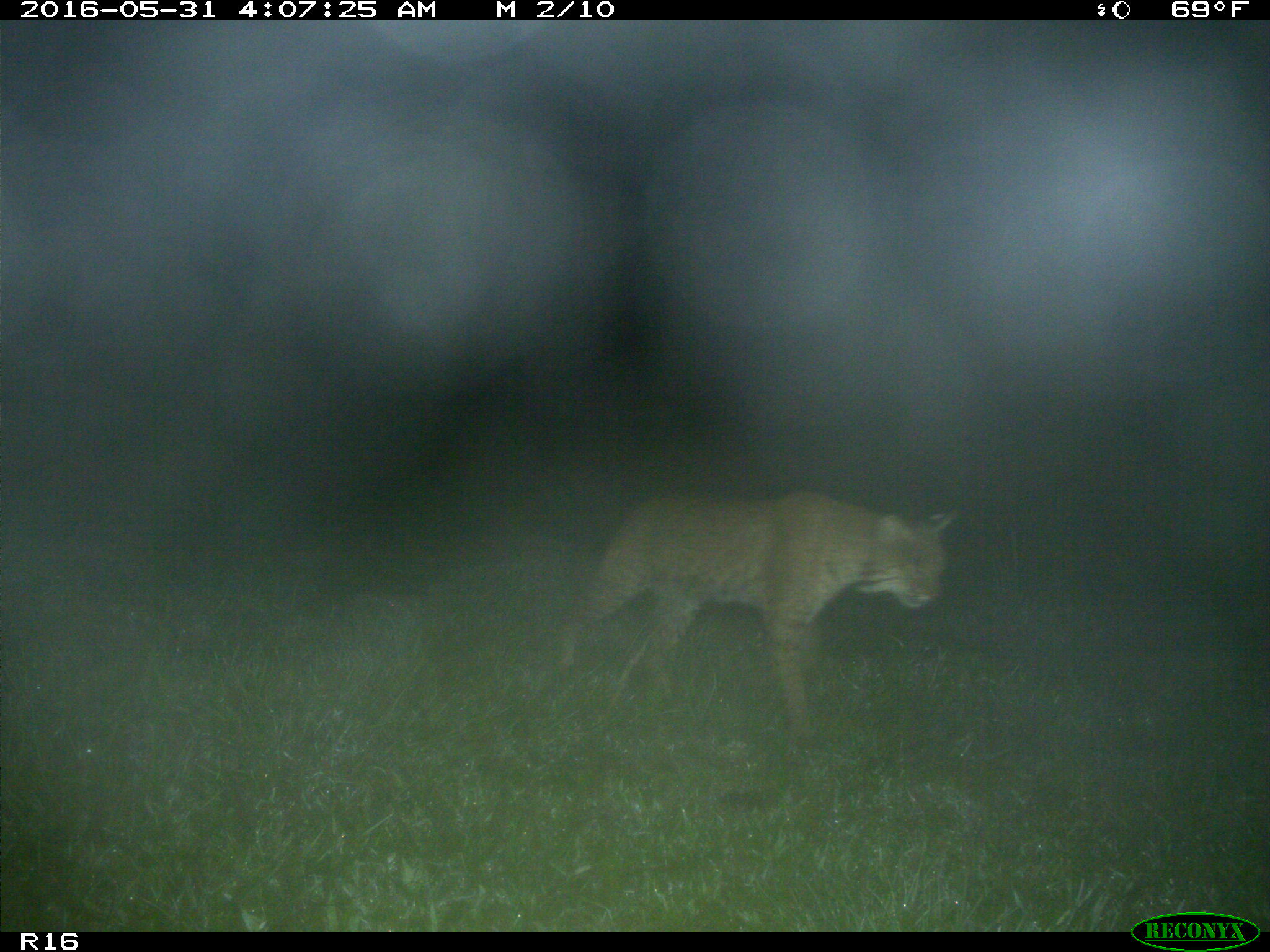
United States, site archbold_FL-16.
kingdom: Animalia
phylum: Chordata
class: Mammalia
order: Carnivora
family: Felidae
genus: Lynx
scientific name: Lynx rufus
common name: bobcat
Lynx rufus (bobcat).